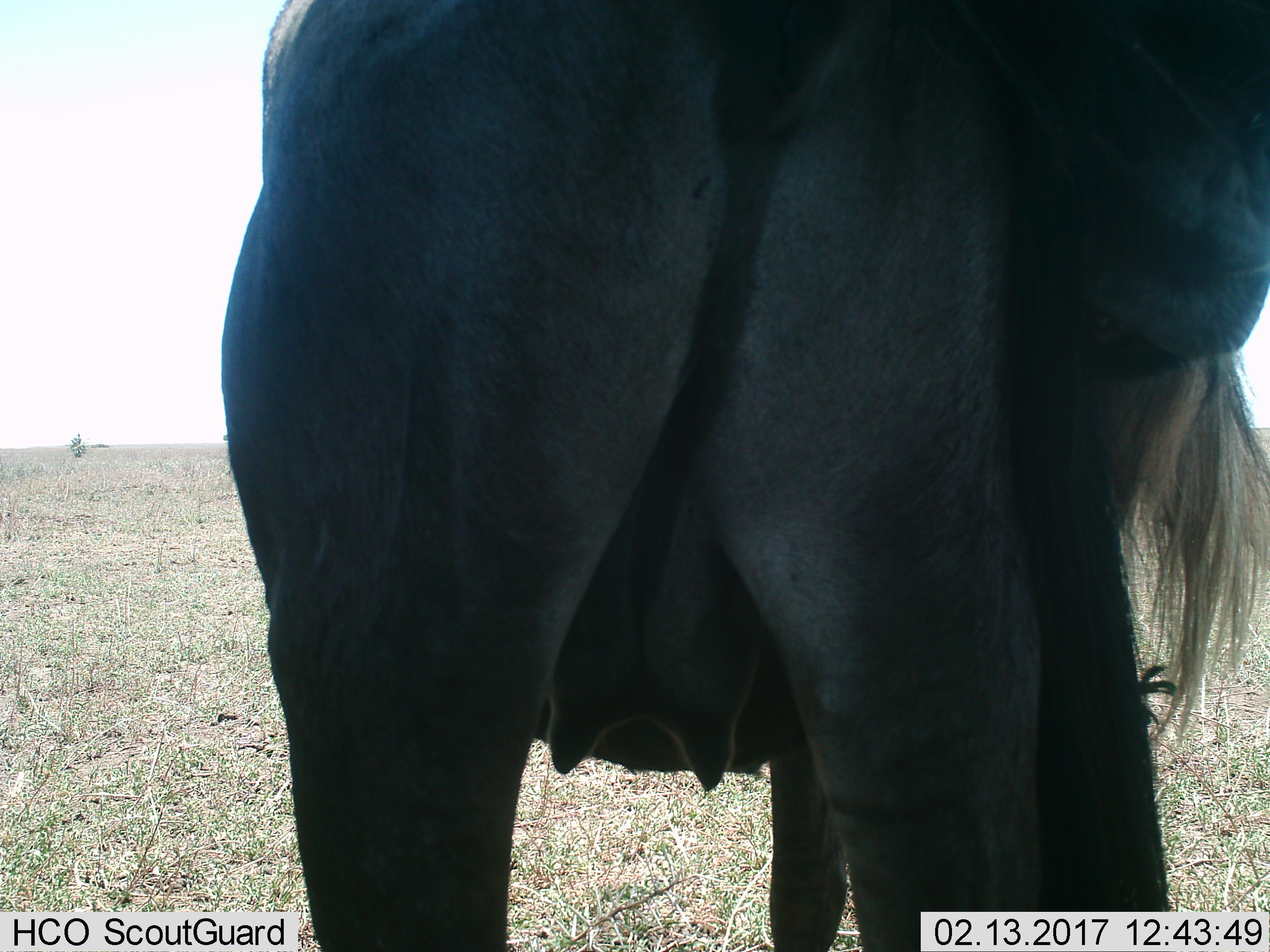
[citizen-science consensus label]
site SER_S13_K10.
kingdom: Animalia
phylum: Chordata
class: Mammalia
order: Artiodactyla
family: Bovidae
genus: Connochaetes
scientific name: Connochaetes taurinus taurinus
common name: blue wildebeest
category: wildebeestblue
Wildebeestblue (blue wildebeest) (Connochaetes taurinus taurinus), count 1. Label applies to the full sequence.